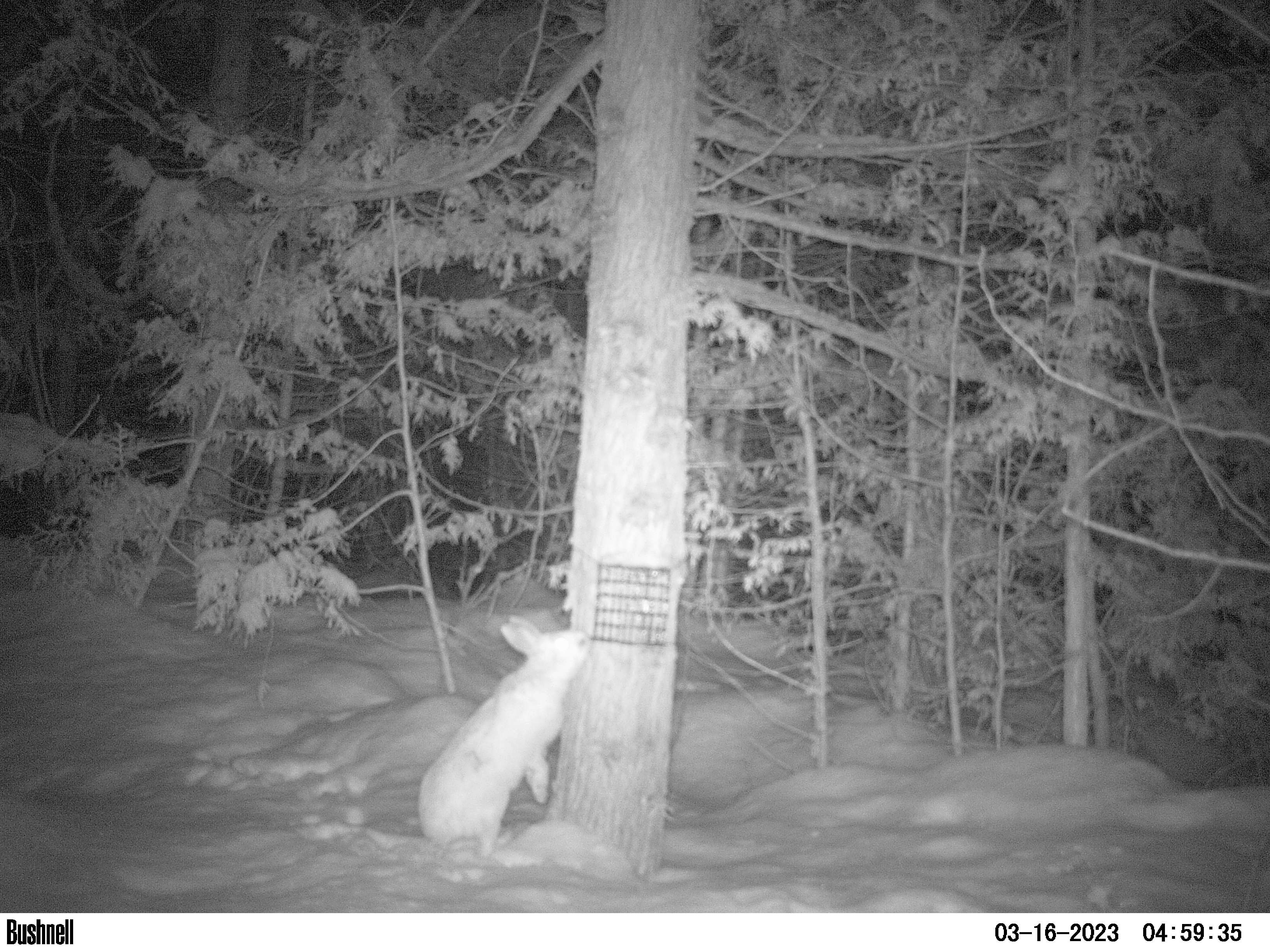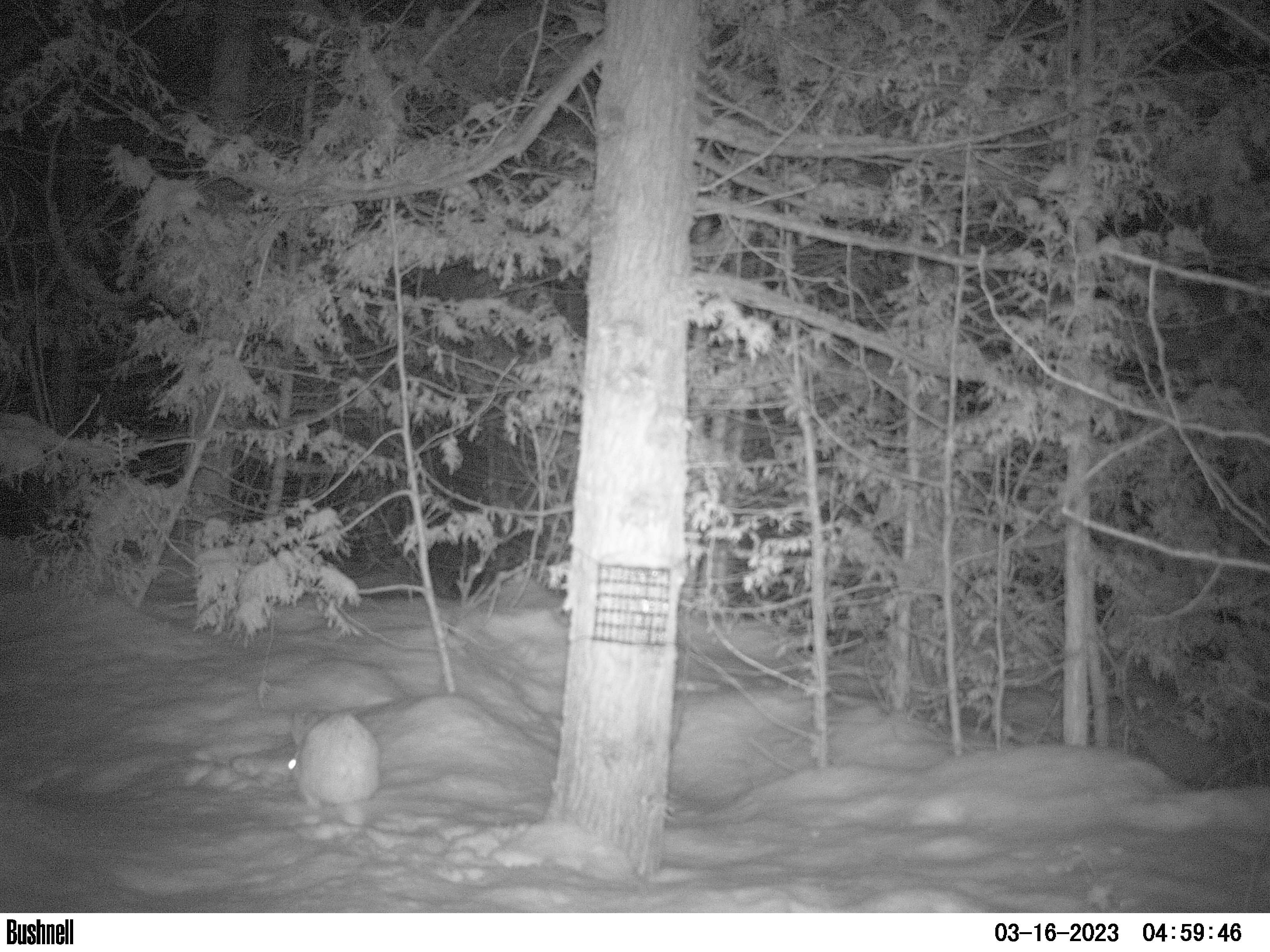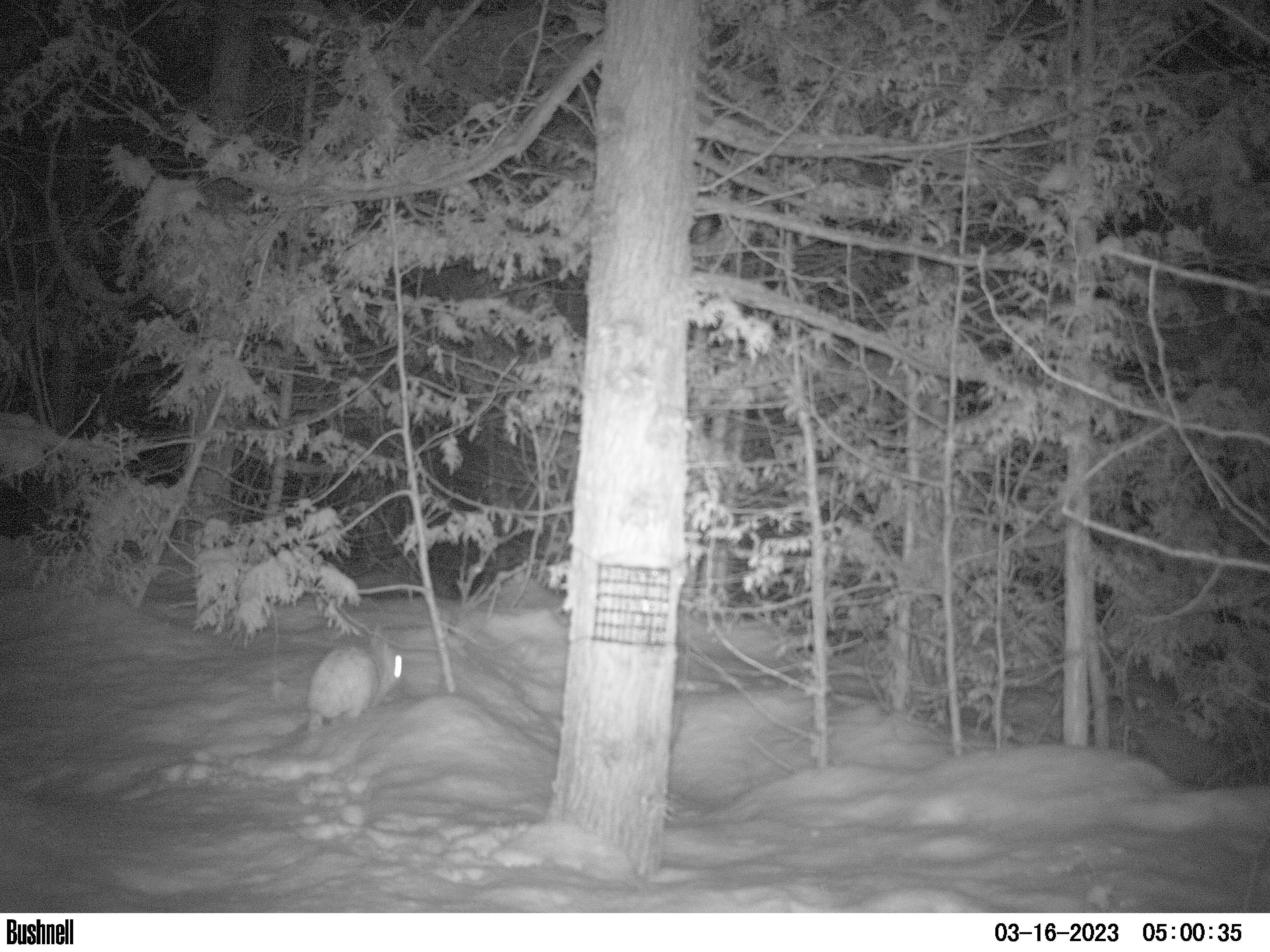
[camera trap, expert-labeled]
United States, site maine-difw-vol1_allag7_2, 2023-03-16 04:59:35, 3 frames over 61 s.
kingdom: Animalia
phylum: Chordata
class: Mammalia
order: Lagomorpha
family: Leporidae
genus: Lepus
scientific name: Lepus americanus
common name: snowshoe hare